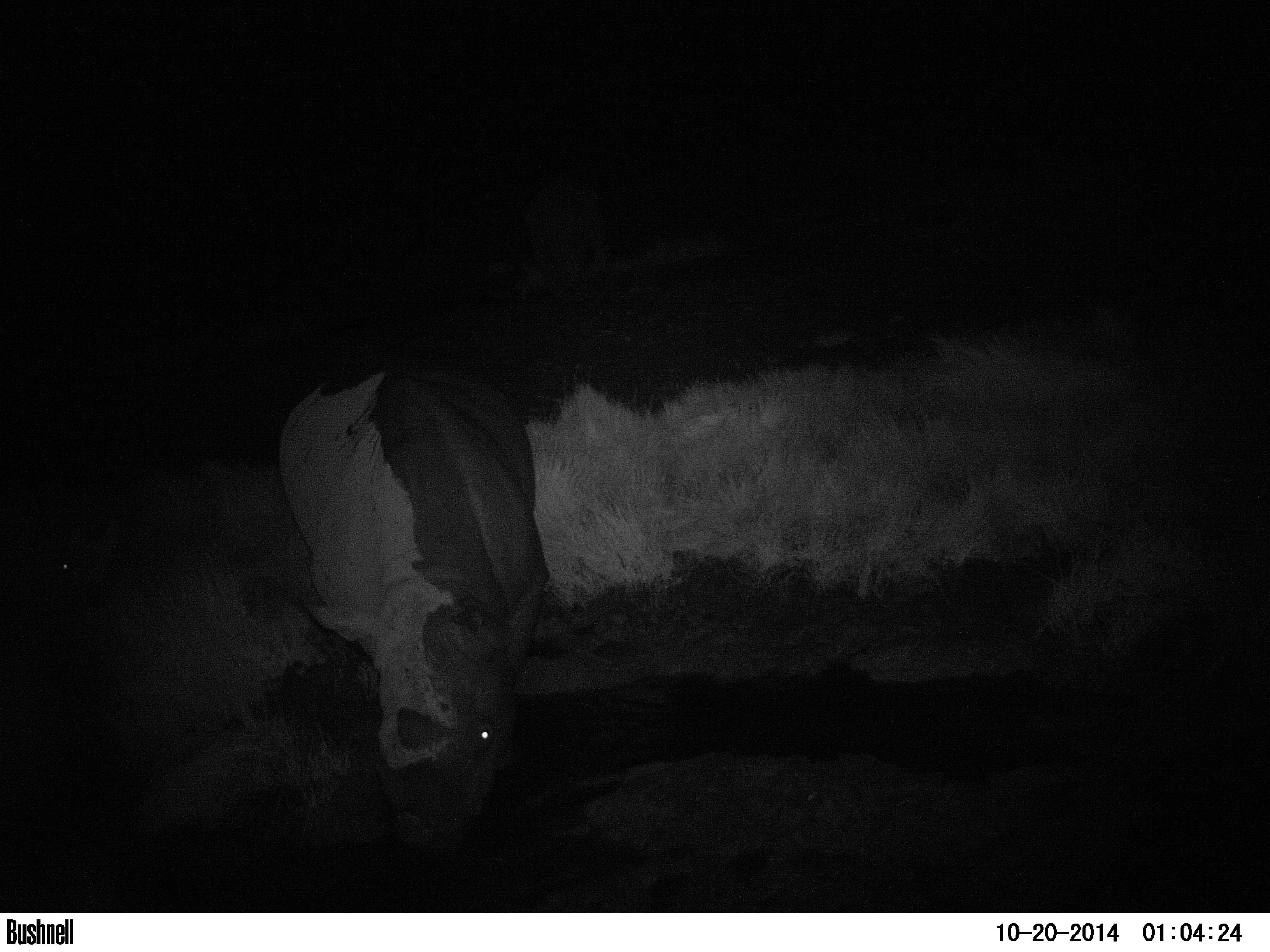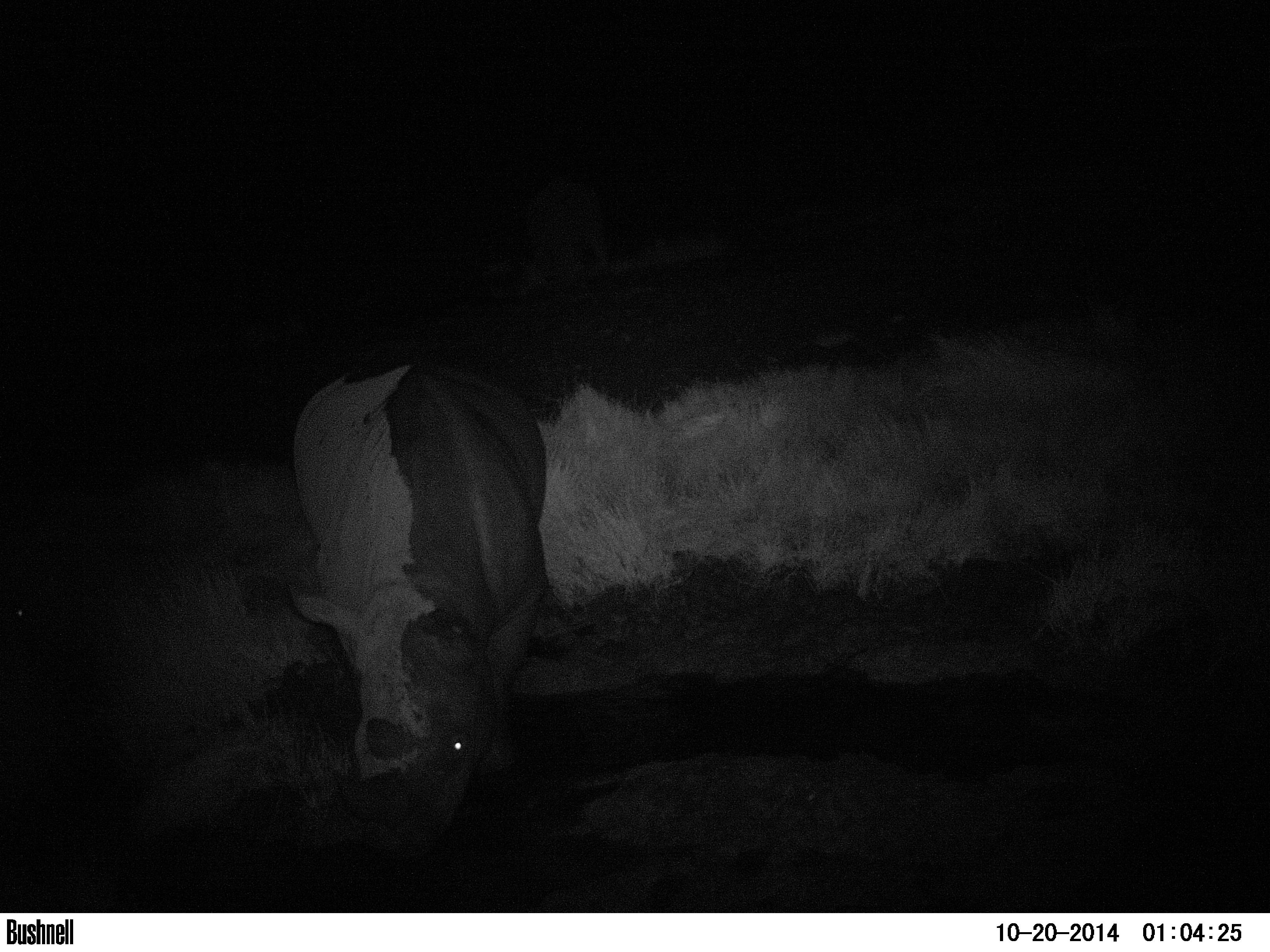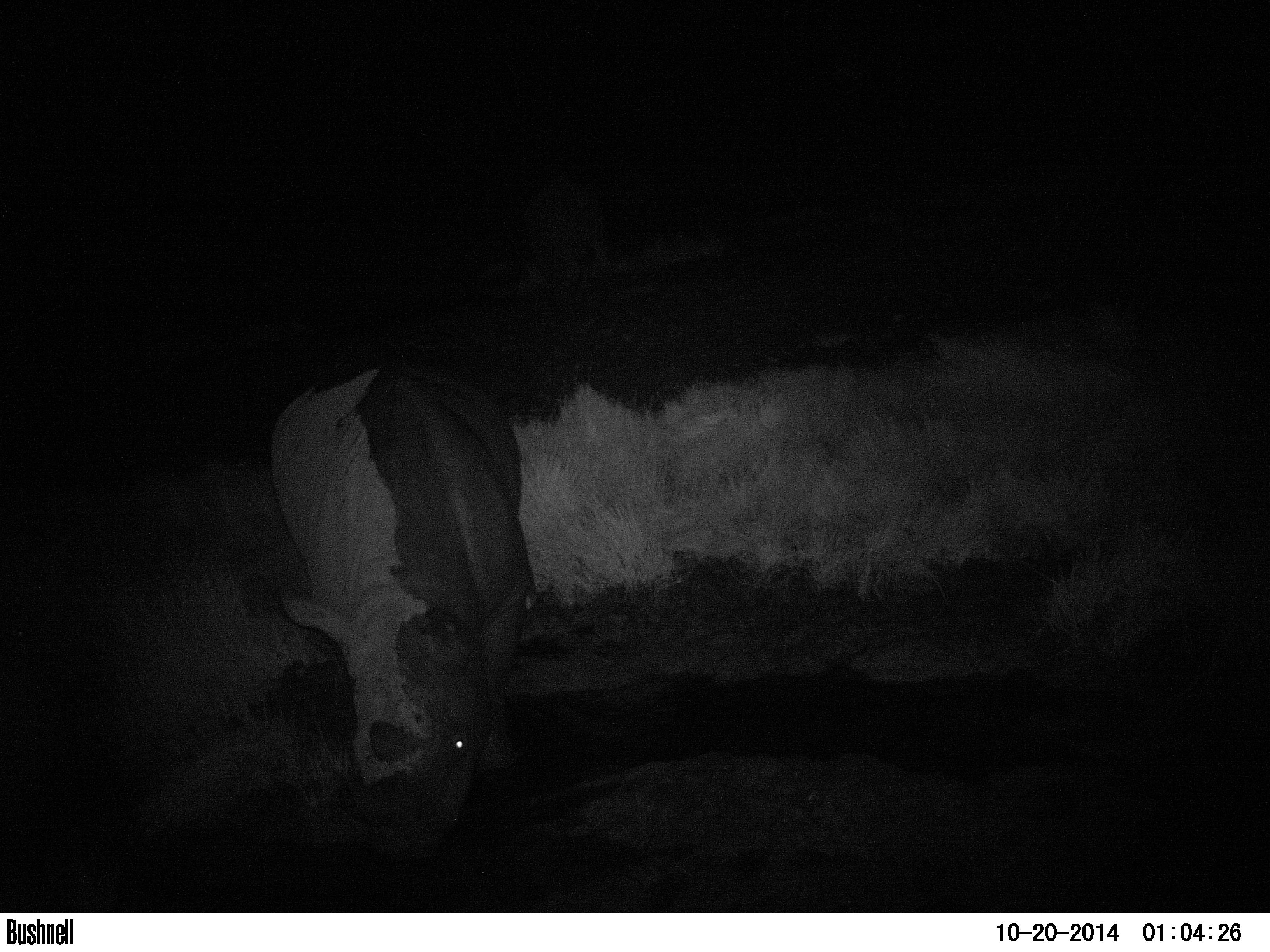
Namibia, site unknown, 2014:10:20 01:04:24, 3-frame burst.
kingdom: Animalia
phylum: Chordata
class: Mammalia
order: Perissodactyla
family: Rhinocerotidae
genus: Diceros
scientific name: Diceros bicornis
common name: black rhinoceros